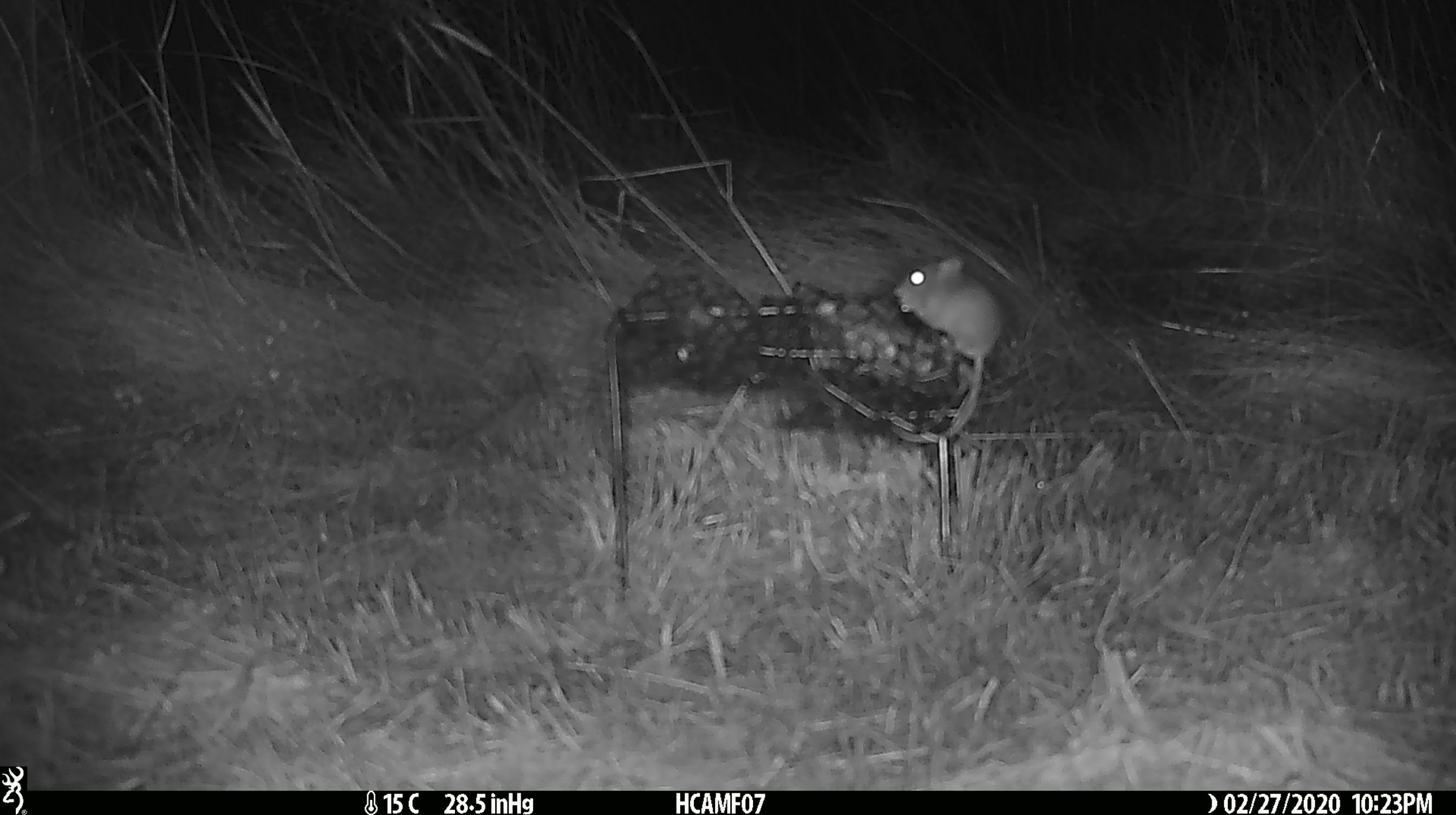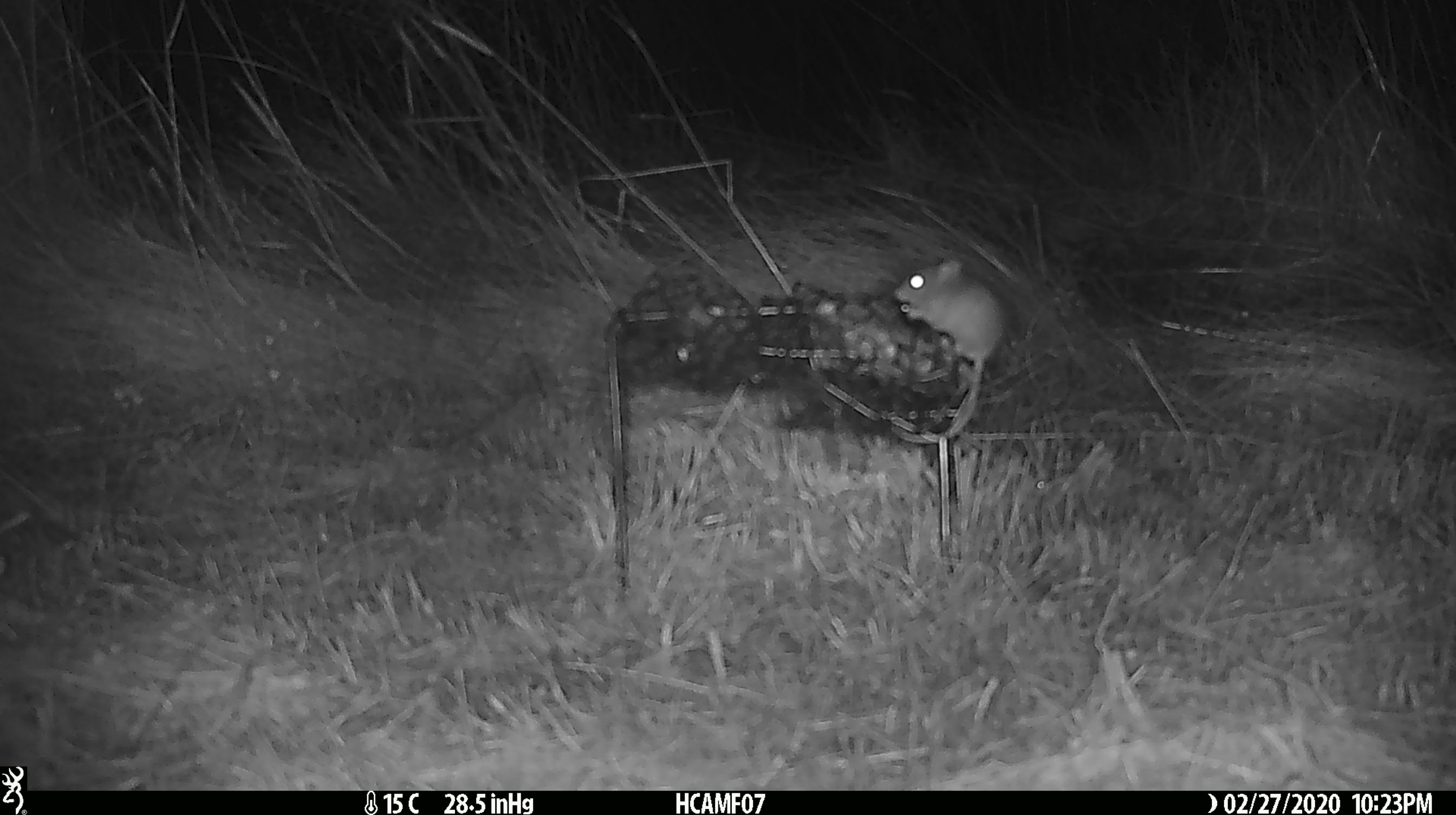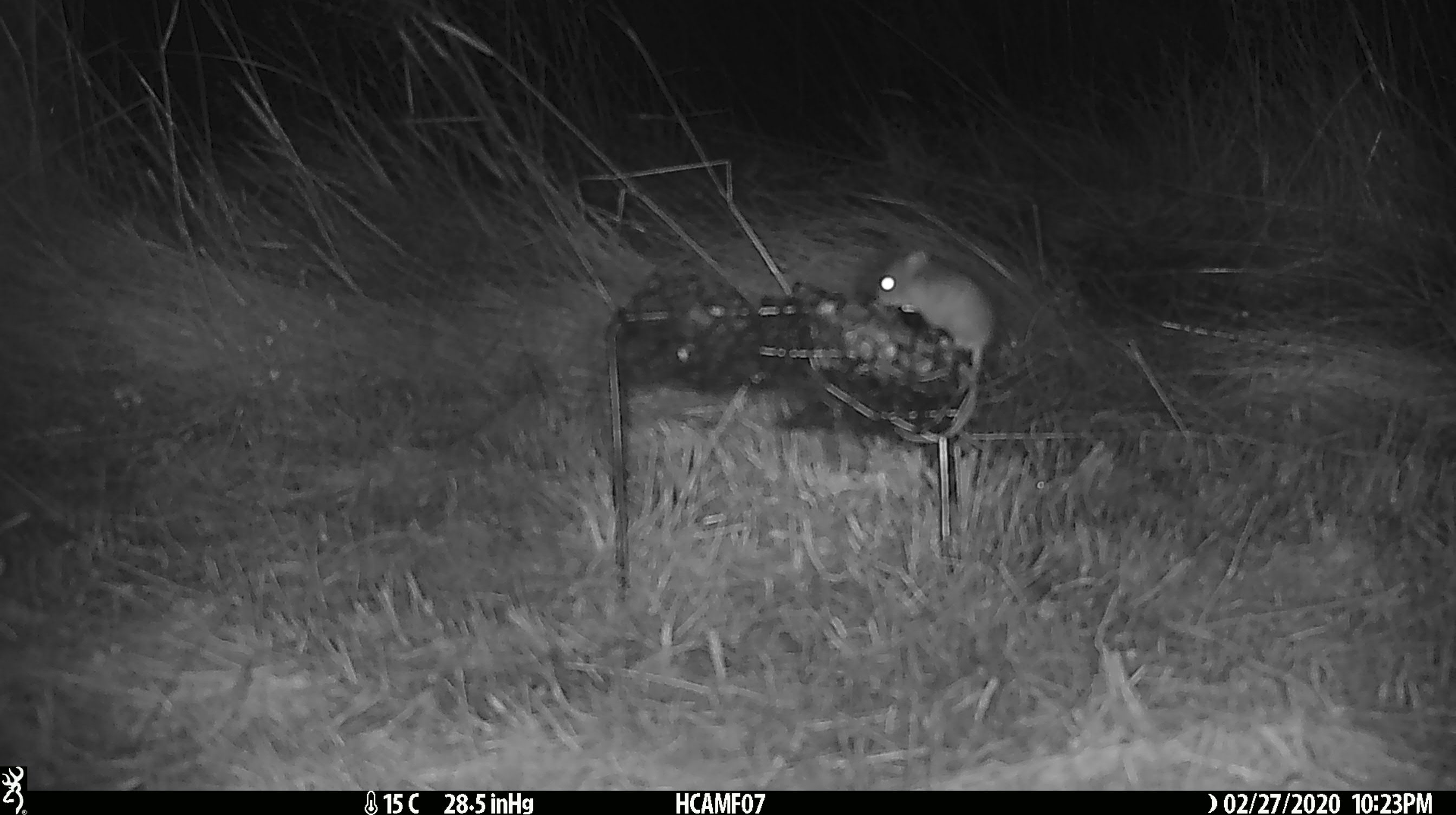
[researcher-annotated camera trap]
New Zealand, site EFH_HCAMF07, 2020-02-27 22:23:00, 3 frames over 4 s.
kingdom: Animalia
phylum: Chordata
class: Mammalia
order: Rodentia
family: Muridae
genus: Mus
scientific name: Mus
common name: mouse